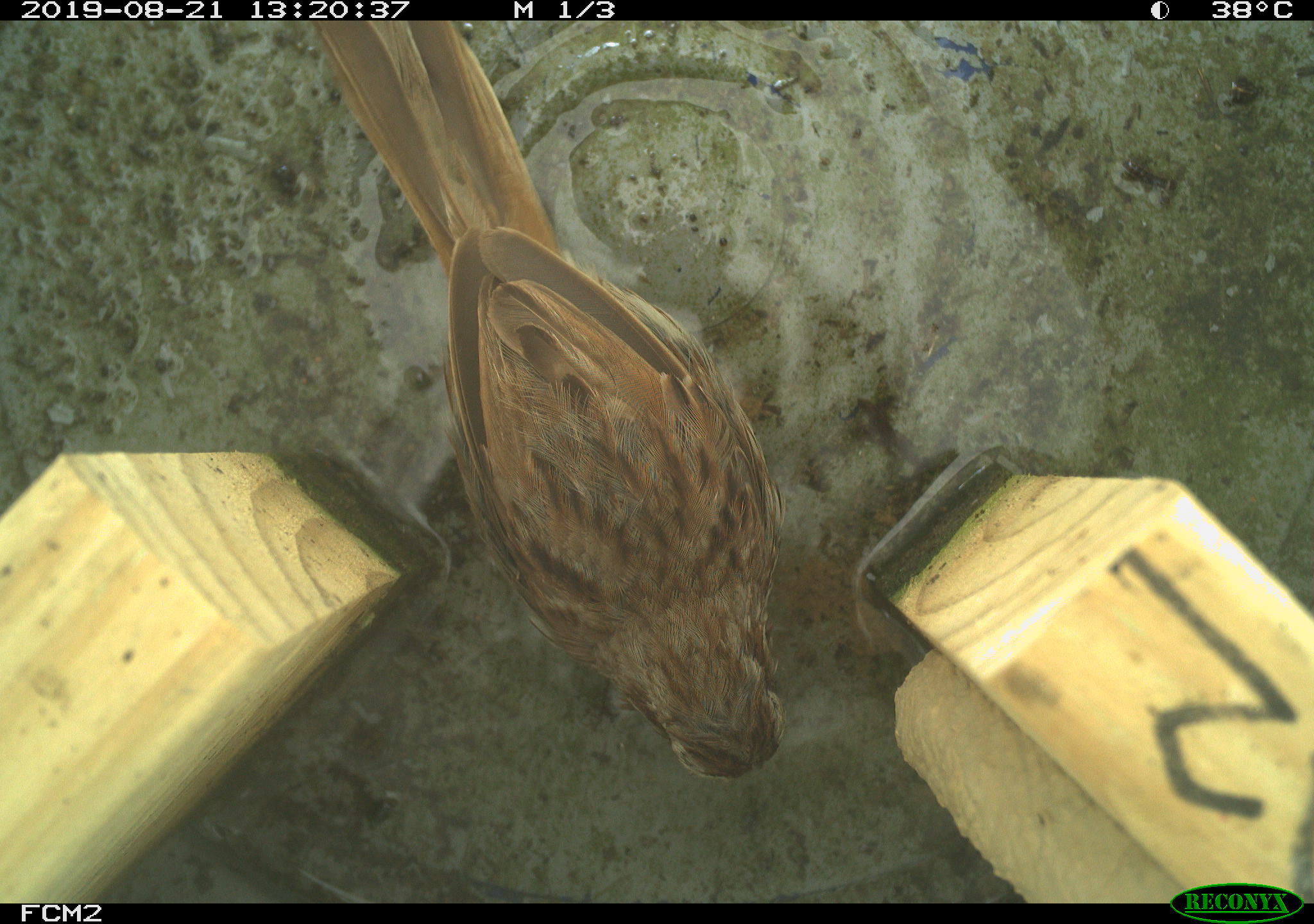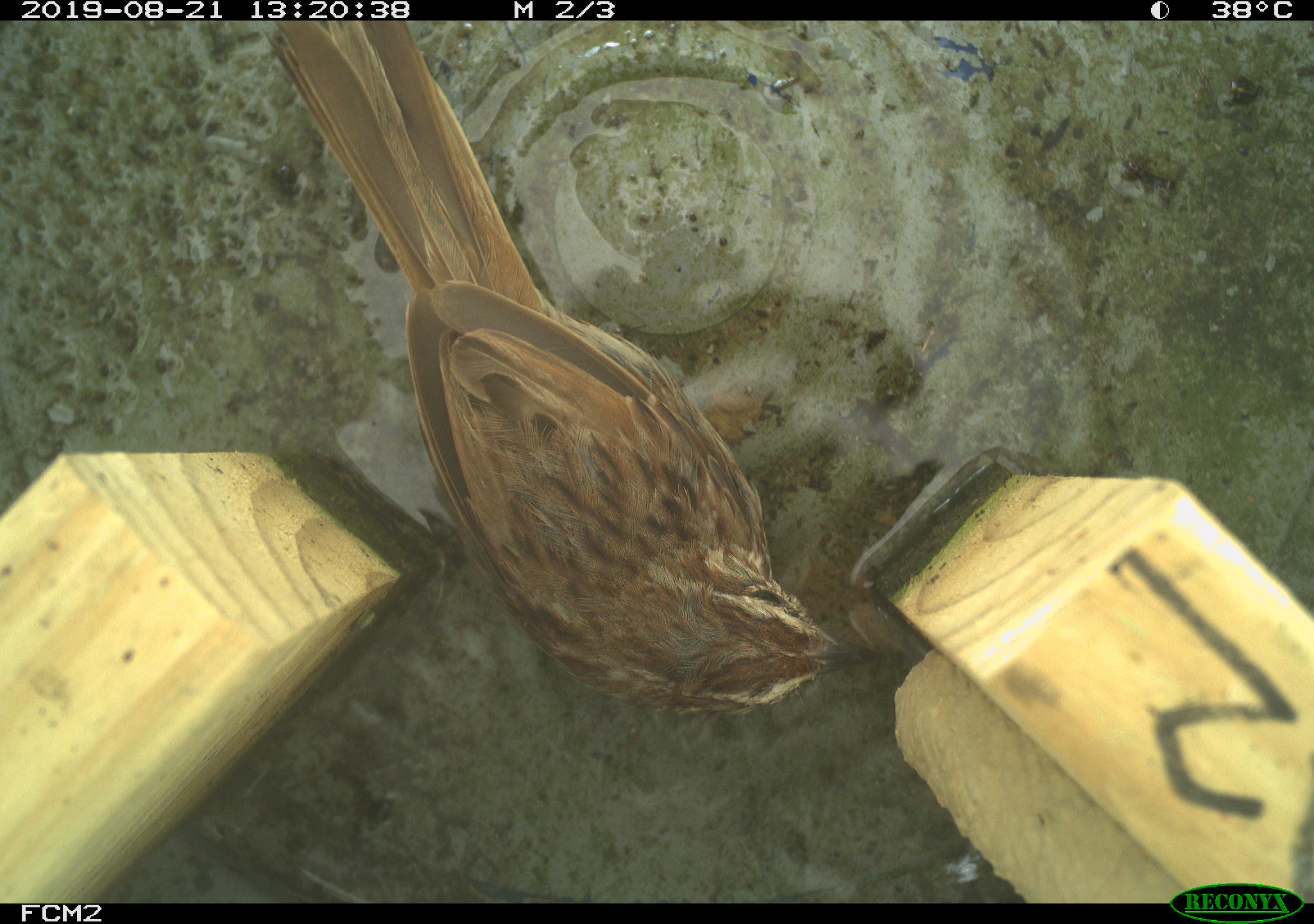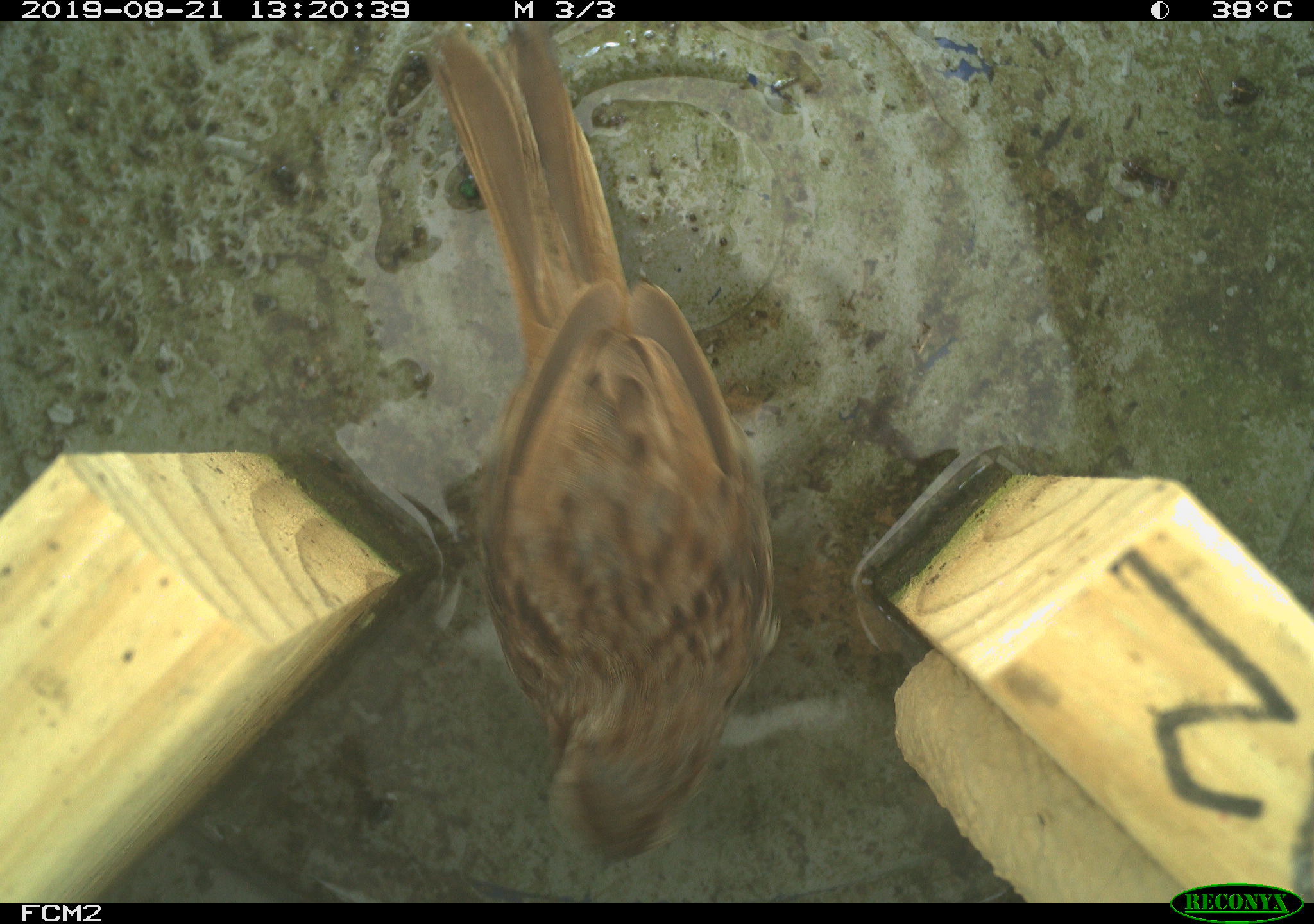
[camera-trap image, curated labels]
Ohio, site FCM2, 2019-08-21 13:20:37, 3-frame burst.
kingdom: Animalia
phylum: Chordata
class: Aves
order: Passeriformes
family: Passerellidae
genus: Melospiza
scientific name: Melospiza melodia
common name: song sparrow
Song sparrow (Melospiza melodia).